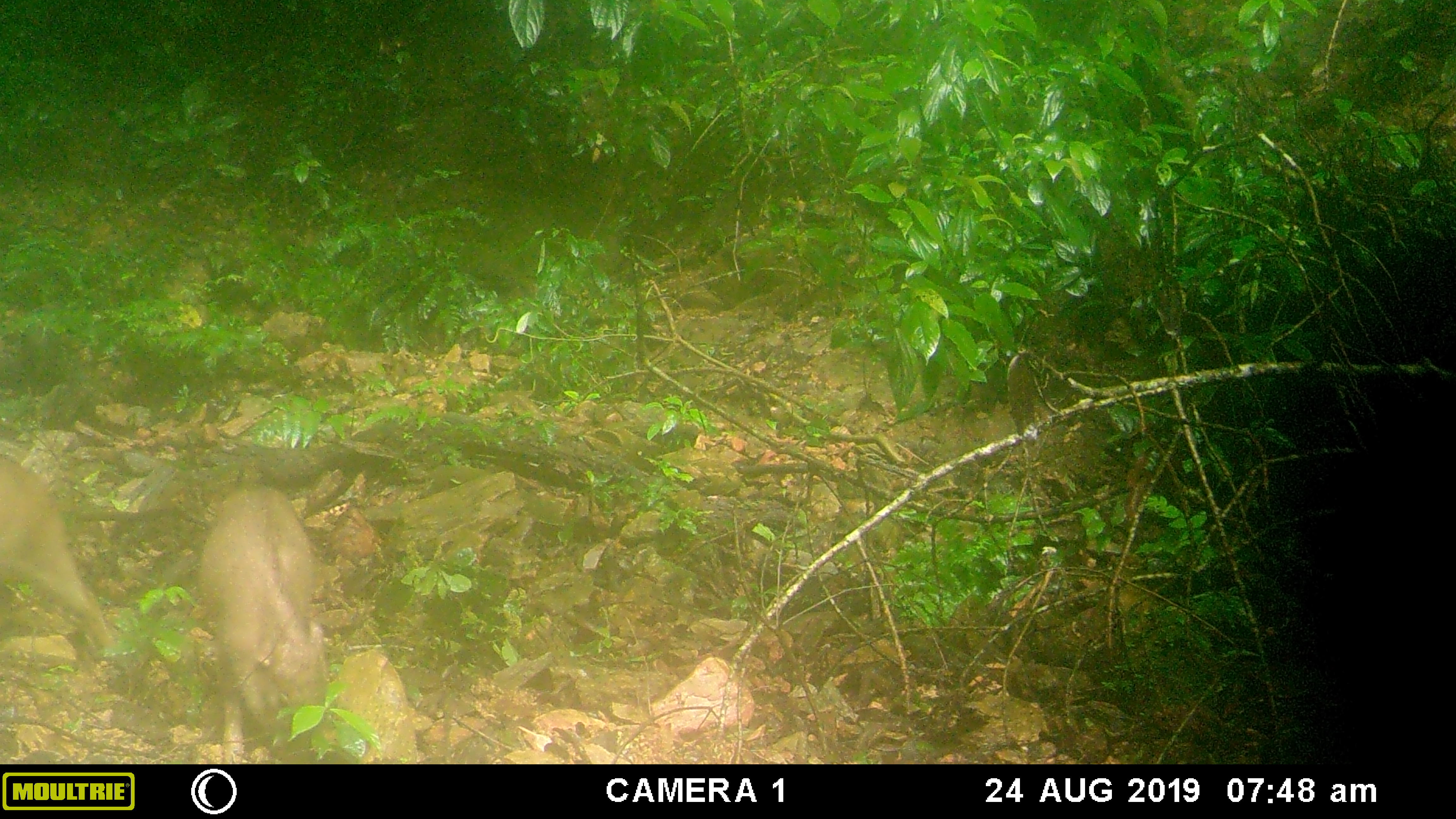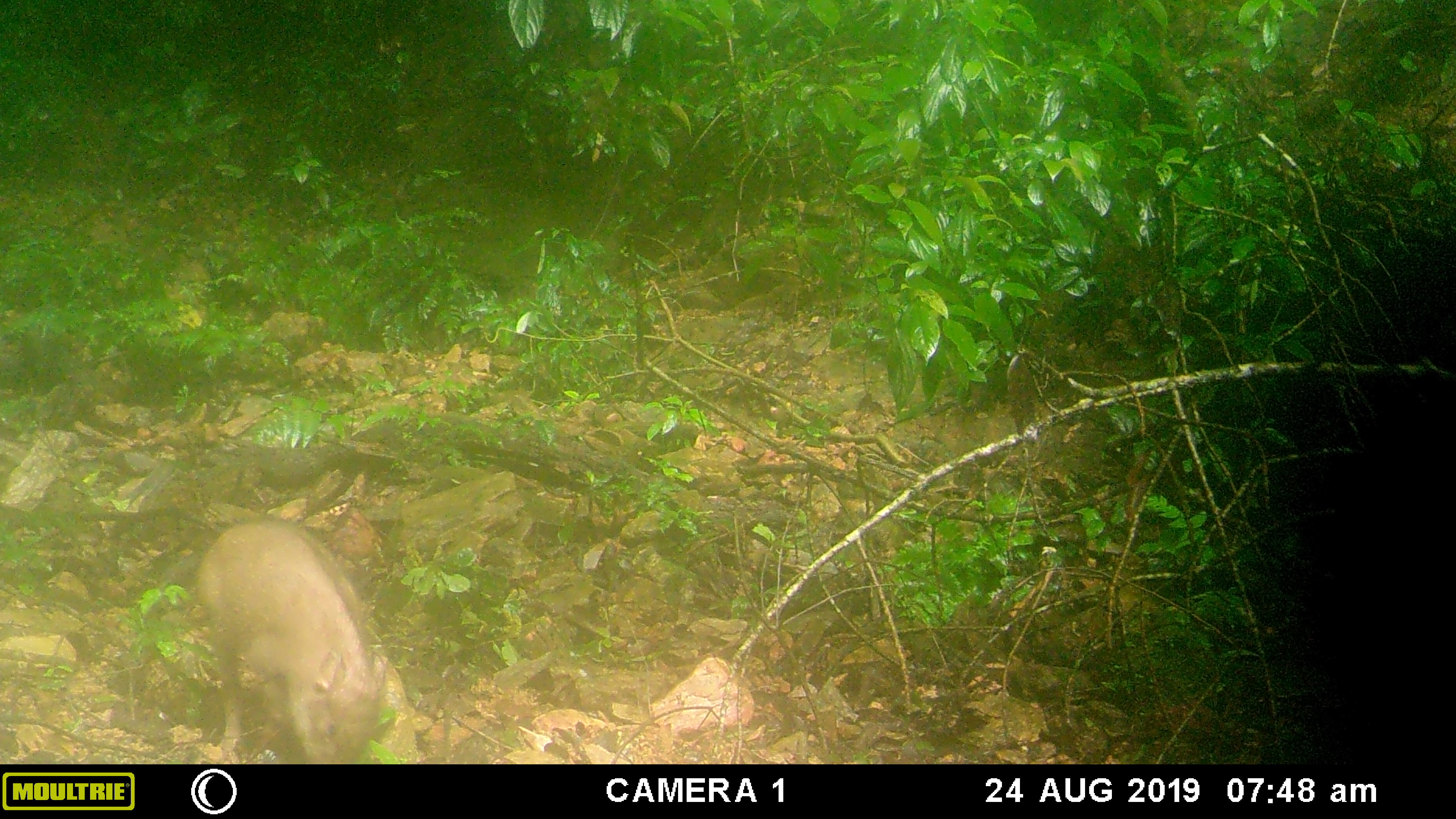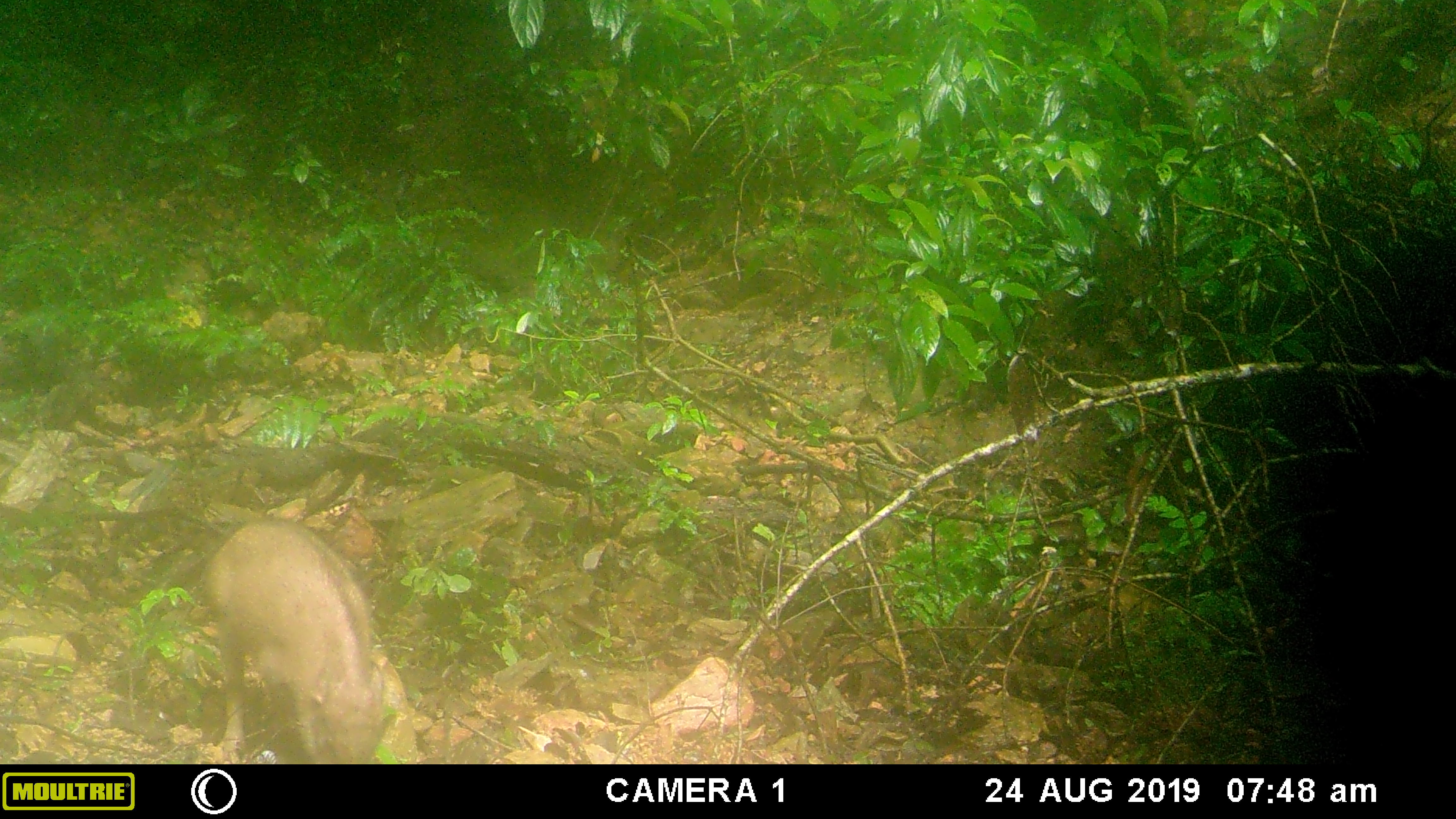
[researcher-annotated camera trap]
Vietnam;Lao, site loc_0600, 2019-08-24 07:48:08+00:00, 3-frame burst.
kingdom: Animalia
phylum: Chordata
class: Mammalia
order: Artiodactyla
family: Suidae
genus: Sus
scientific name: Sus scrofa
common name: eurasian wild pig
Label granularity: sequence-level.